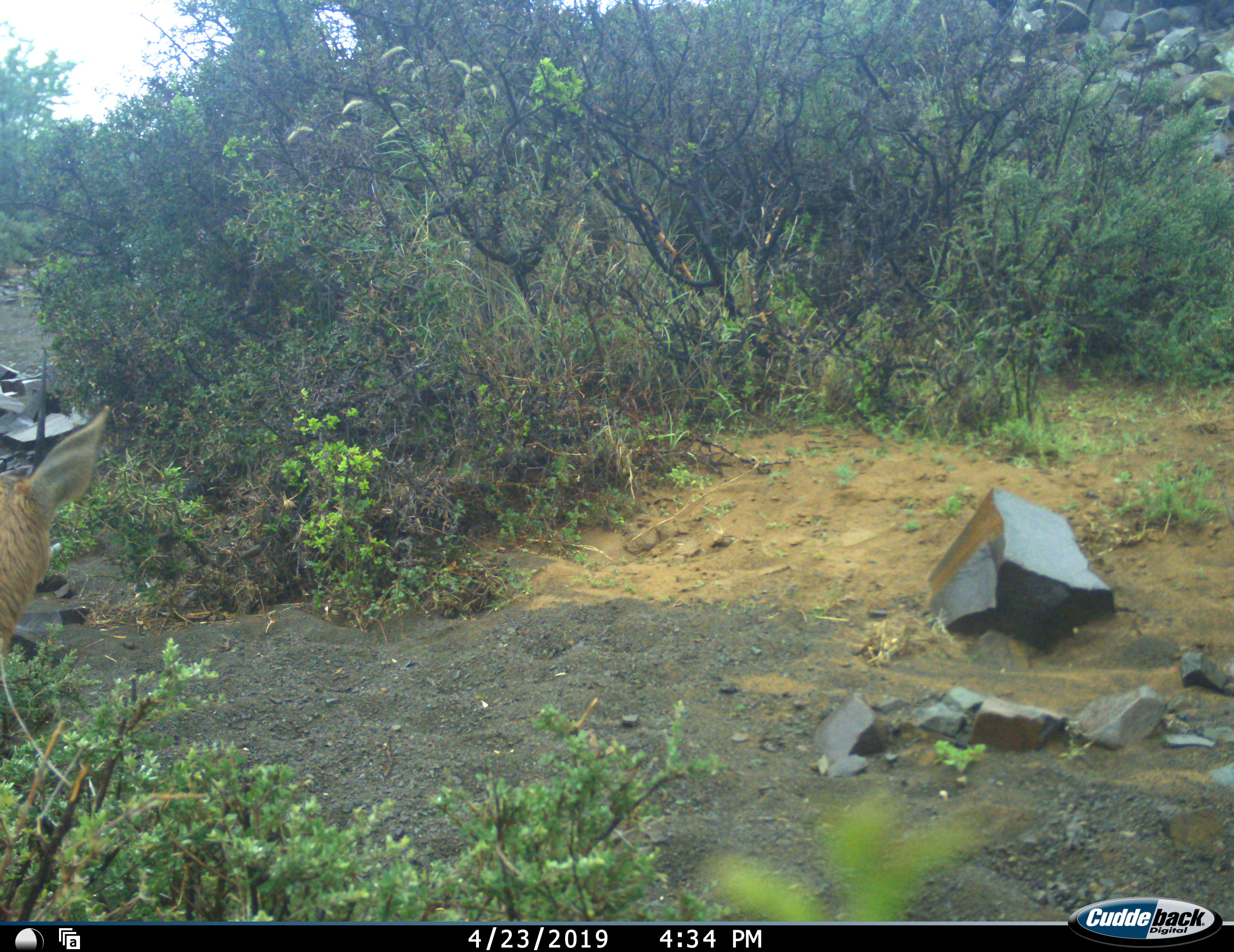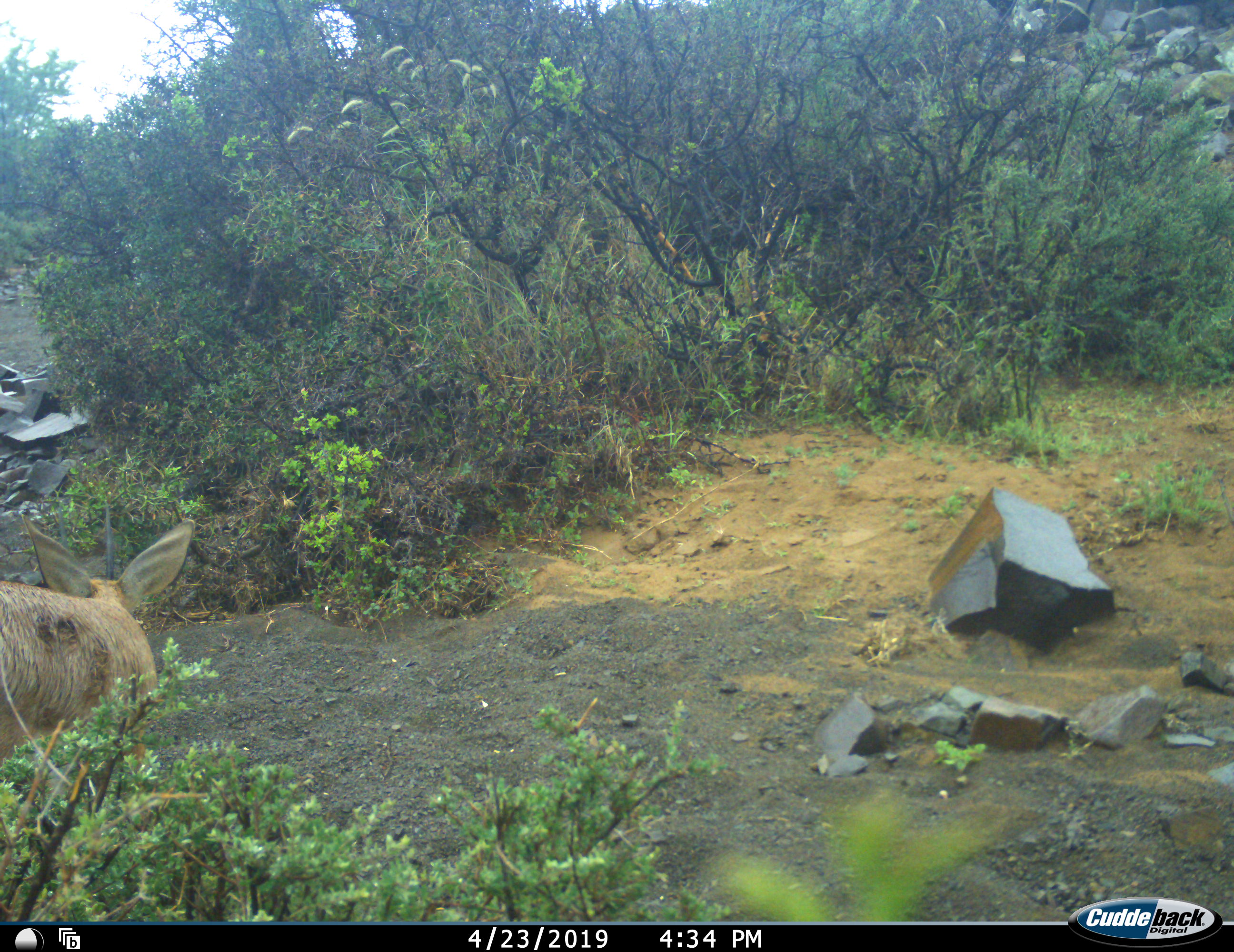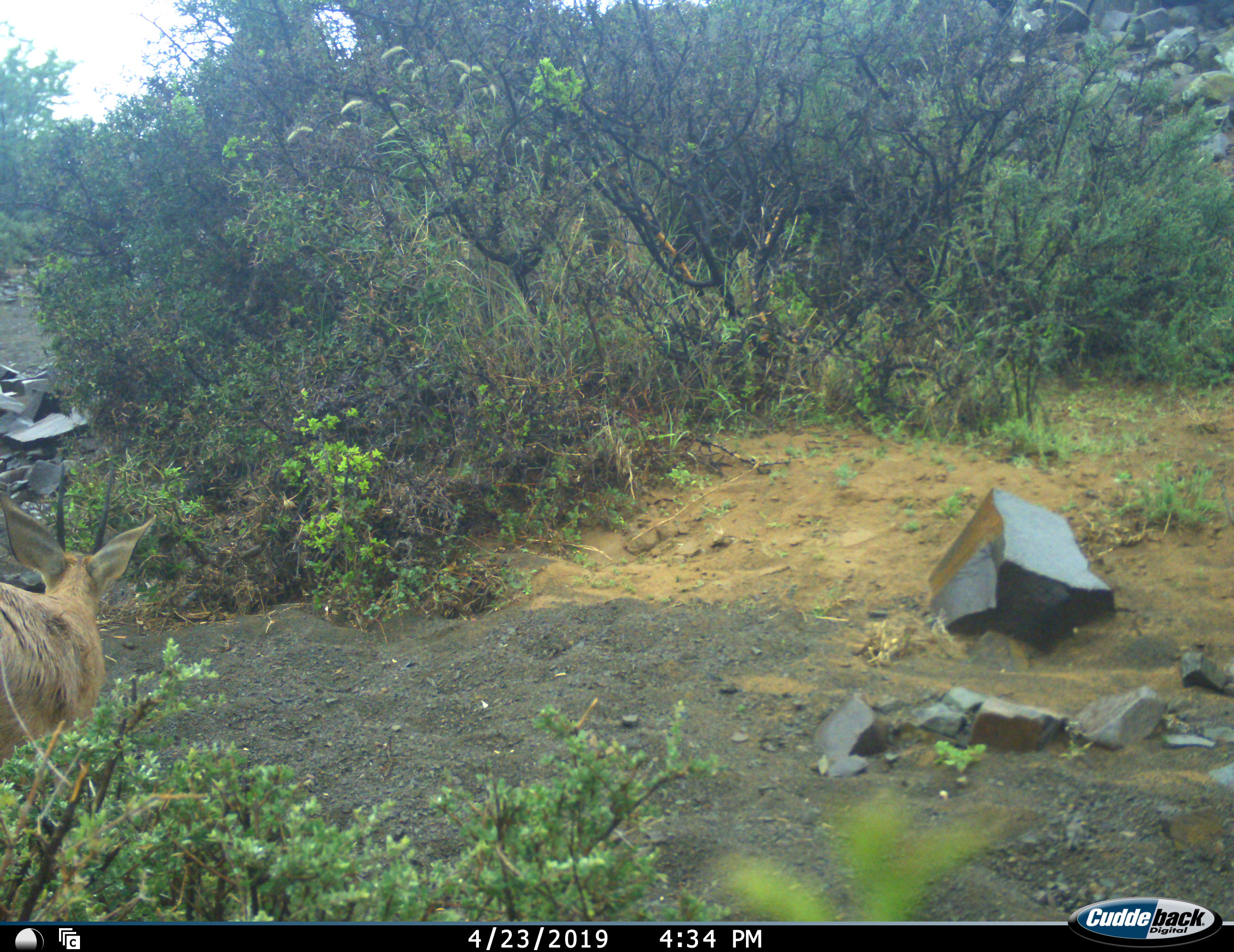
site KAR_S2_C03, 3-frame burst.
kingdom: Animalia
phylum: Chordata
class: Mammalia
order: Artiodactyla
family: Bovidae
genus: Sylvicapra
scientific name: Sylvicapra grimmia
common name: common duiker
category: duikercommongrey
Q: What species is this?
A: Duikercommongrey (common duiker) (Sylvicapra grimmia).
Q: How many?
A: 1.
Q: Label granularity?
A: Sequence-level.